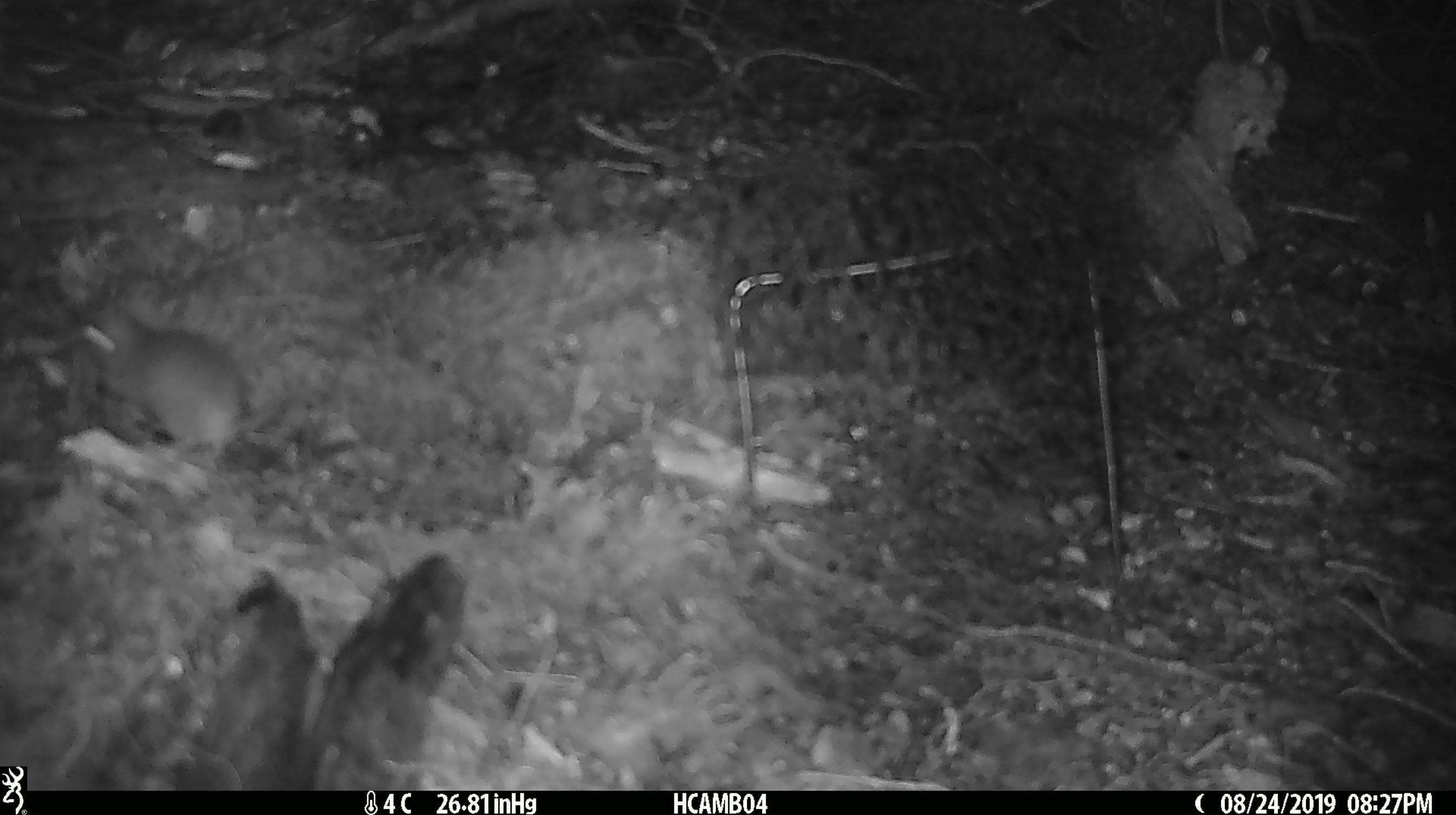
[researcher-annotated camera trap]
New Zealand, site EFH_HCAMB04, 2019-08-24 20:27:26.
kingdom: Animalia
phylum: Chordata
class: Mammalia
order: Rodentia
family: Muridae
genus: Mus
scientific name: Mus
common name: mouse